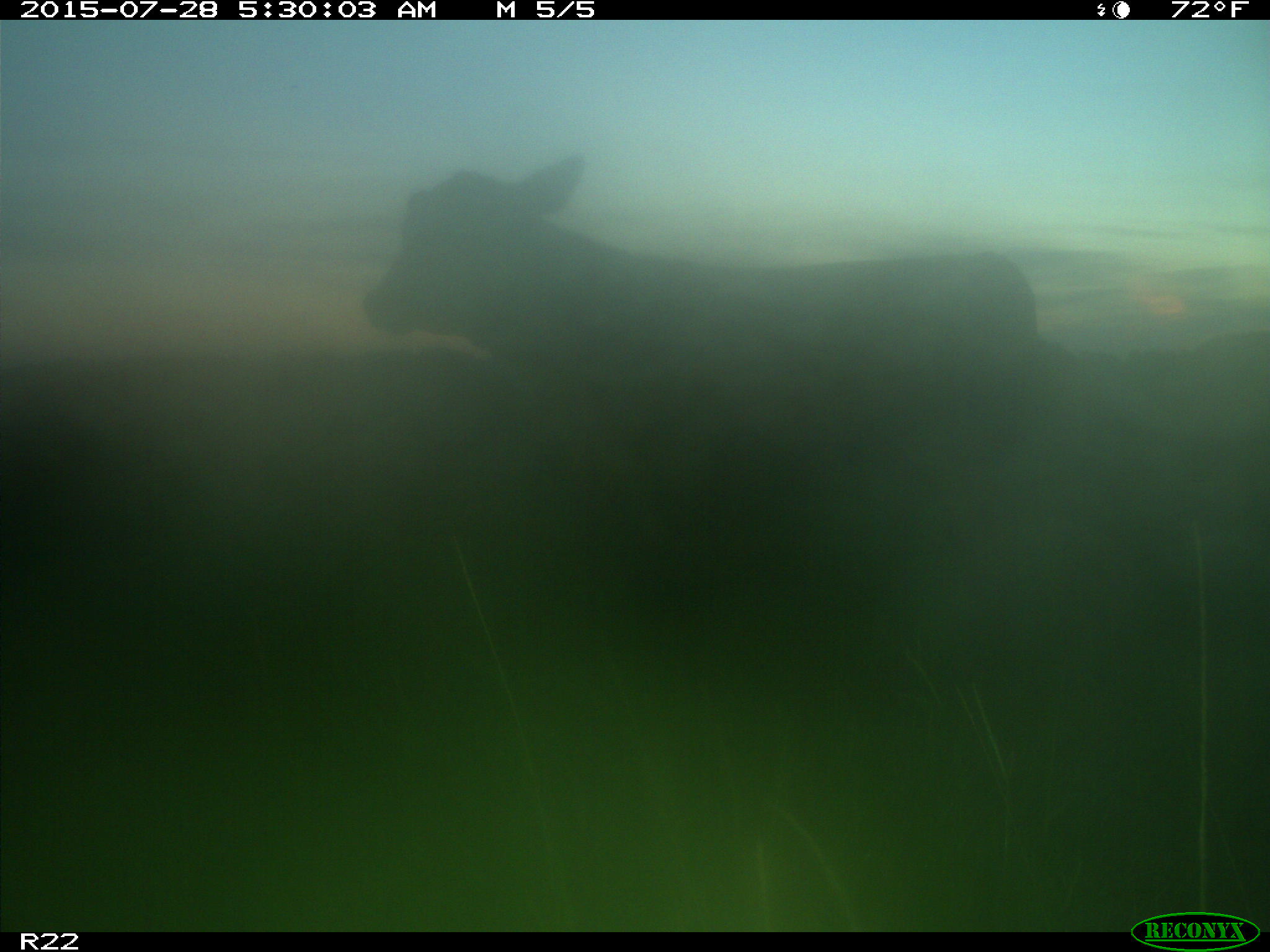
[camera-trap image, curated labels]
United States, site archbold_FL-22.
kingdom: Animalia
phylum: Chordata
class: Mammalia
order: Artiodactyla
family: Bovidae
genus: Bos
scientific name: Bos taurus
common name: domestic cow